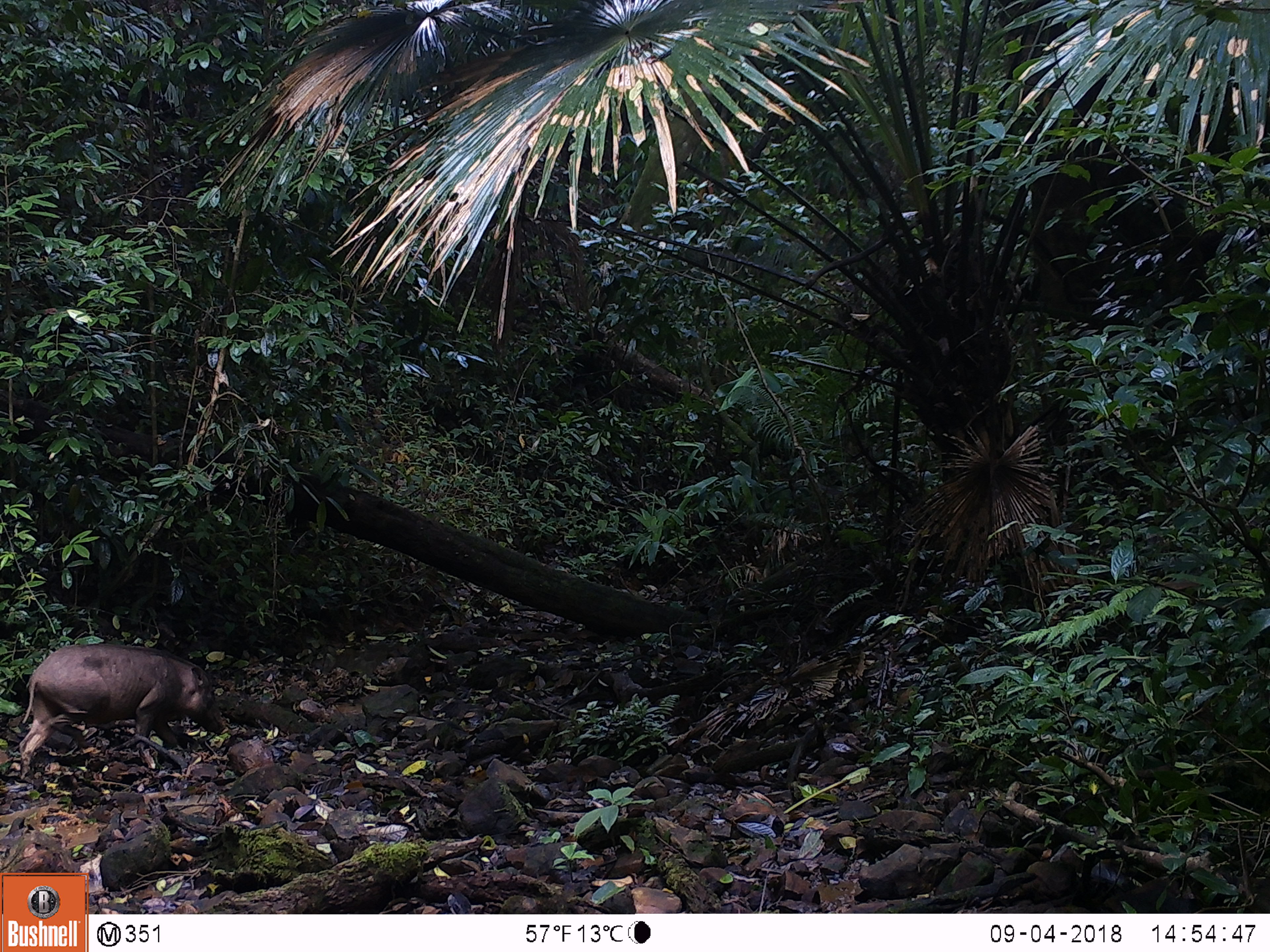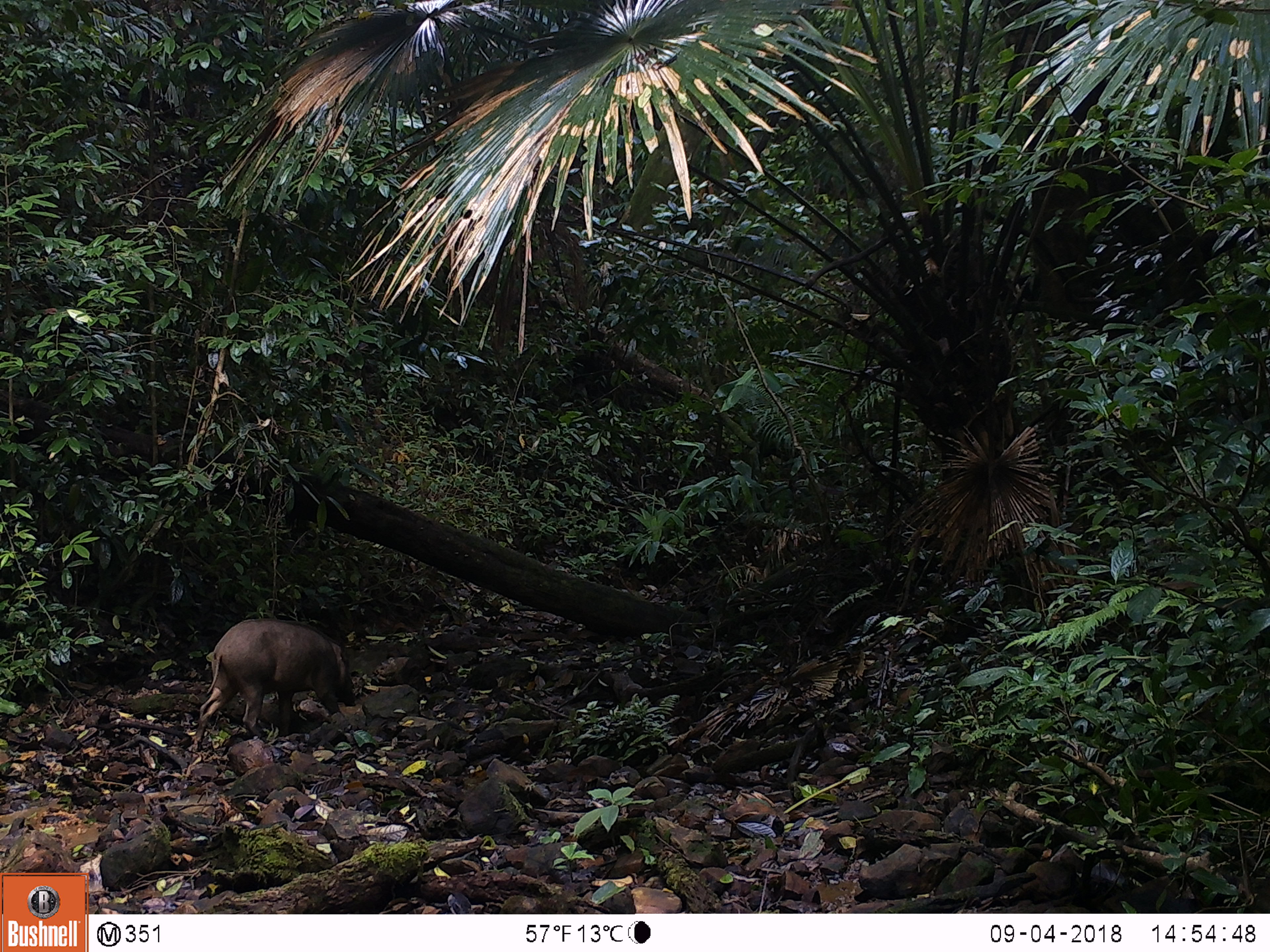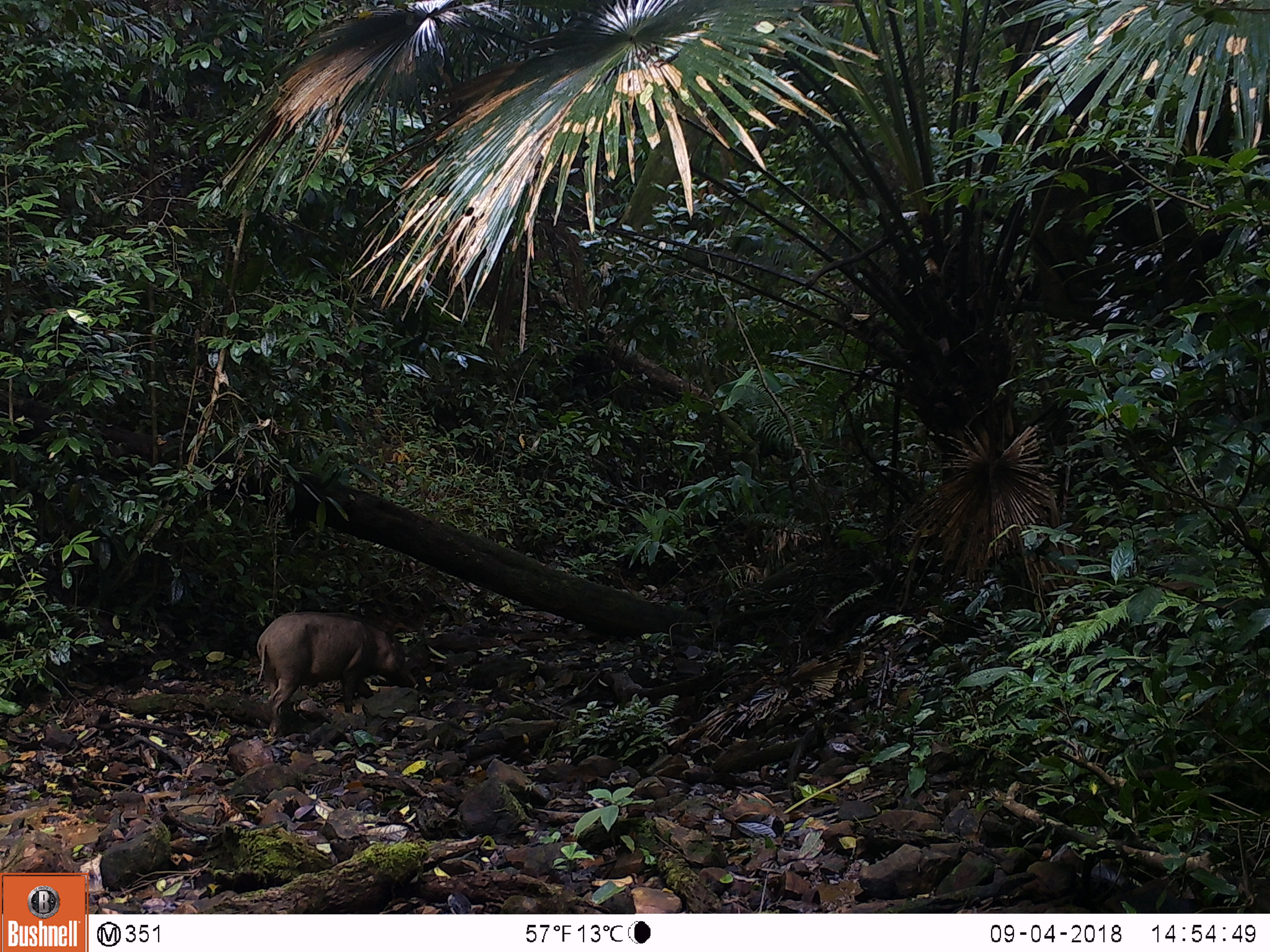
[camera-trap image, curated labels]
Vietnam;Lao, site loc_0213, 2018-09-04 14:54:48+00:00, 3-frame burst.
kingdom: Animalia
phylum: Chordata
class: Mammalia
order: Artiodactyla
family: Suidae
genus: Sus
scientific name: Sus scrofa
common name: eurasian wild pig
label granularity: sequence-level